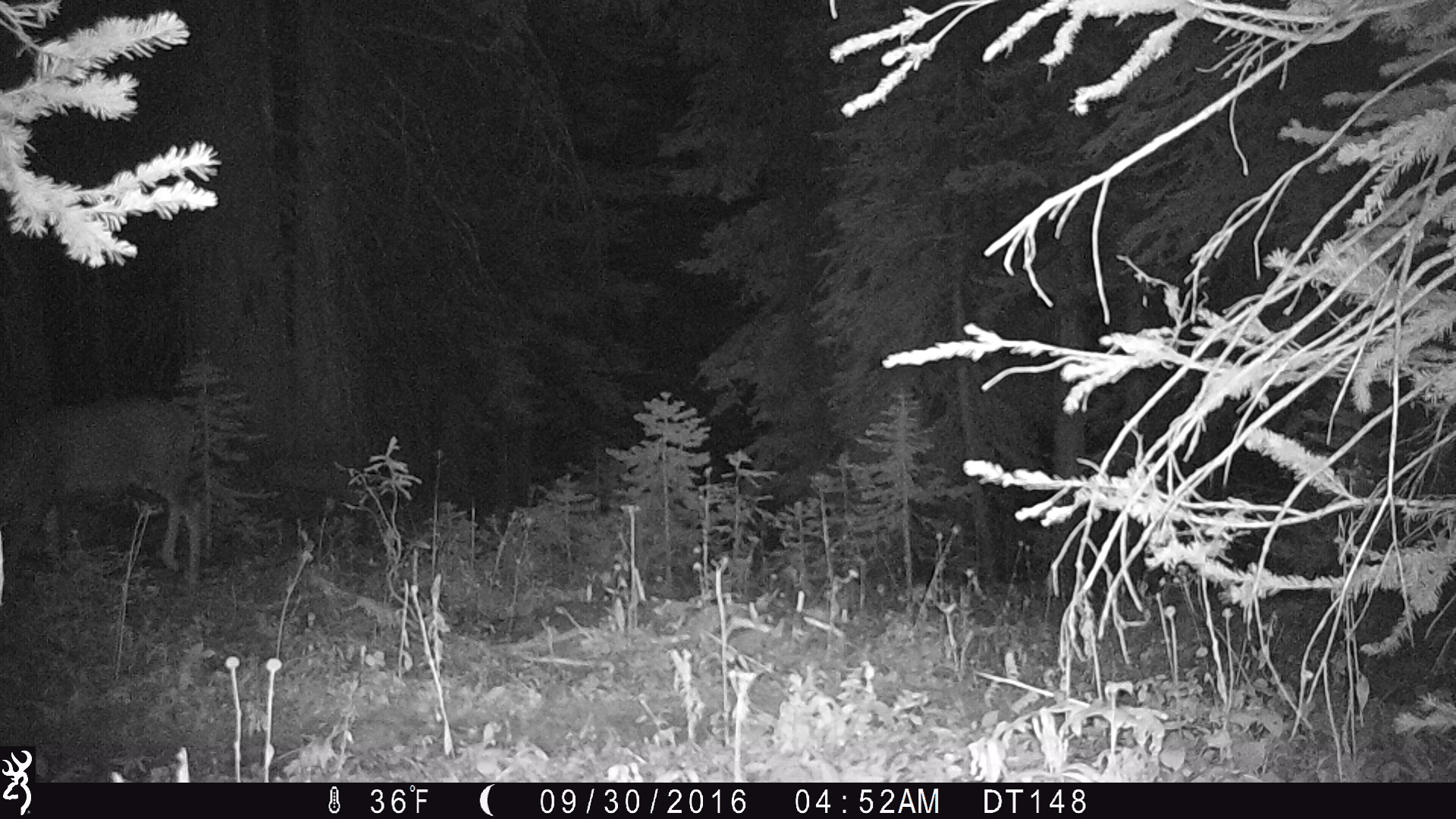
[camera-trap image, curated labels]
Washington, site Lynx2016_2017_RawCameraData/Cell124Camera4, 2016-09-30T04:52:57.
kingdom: Animalia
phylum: Chordata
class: Mammalia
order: Artiodactyla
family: Cervidae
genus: Odocoileus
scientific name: Odocoileus hemionus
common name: mule deer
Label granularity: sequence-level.